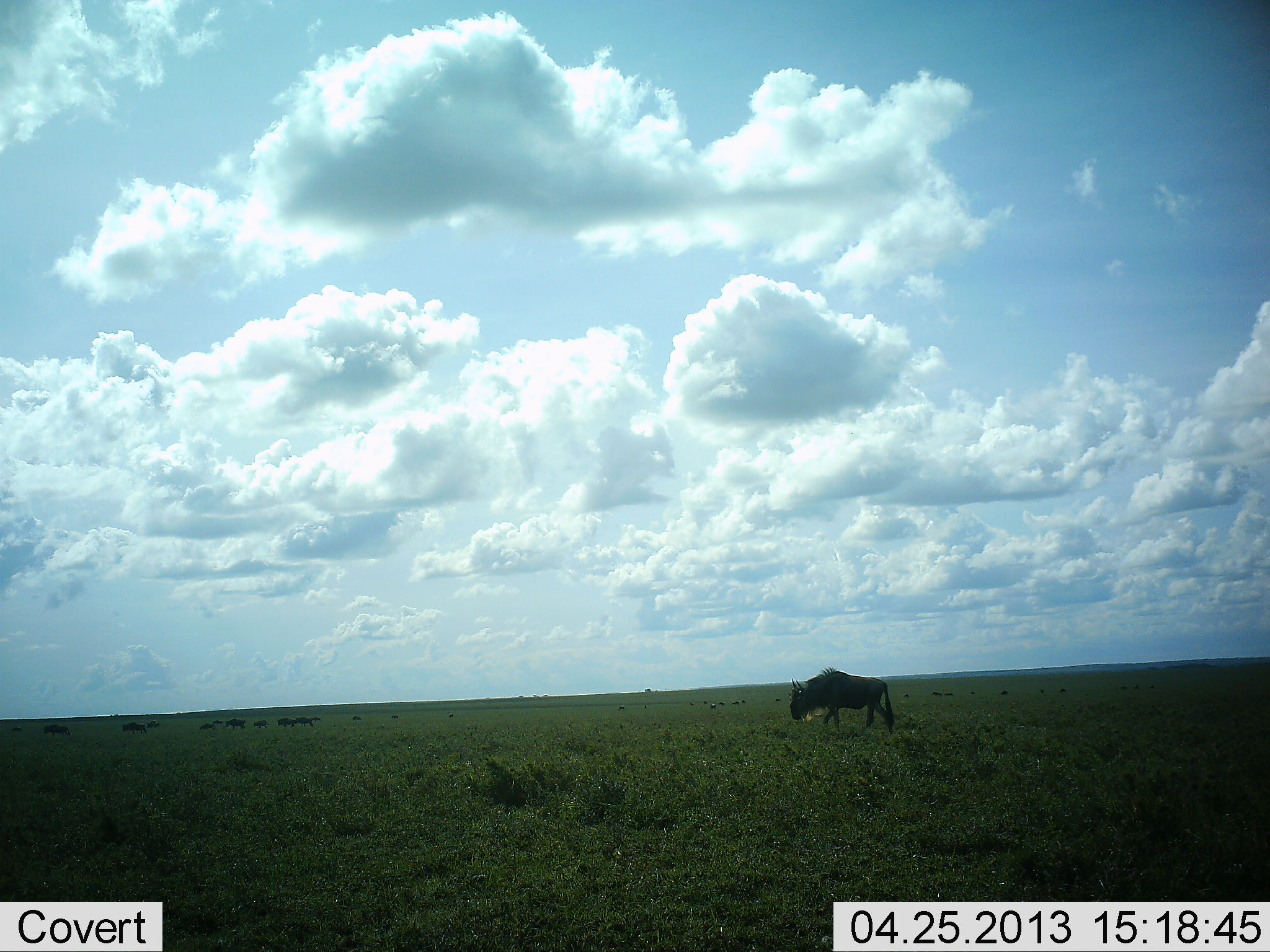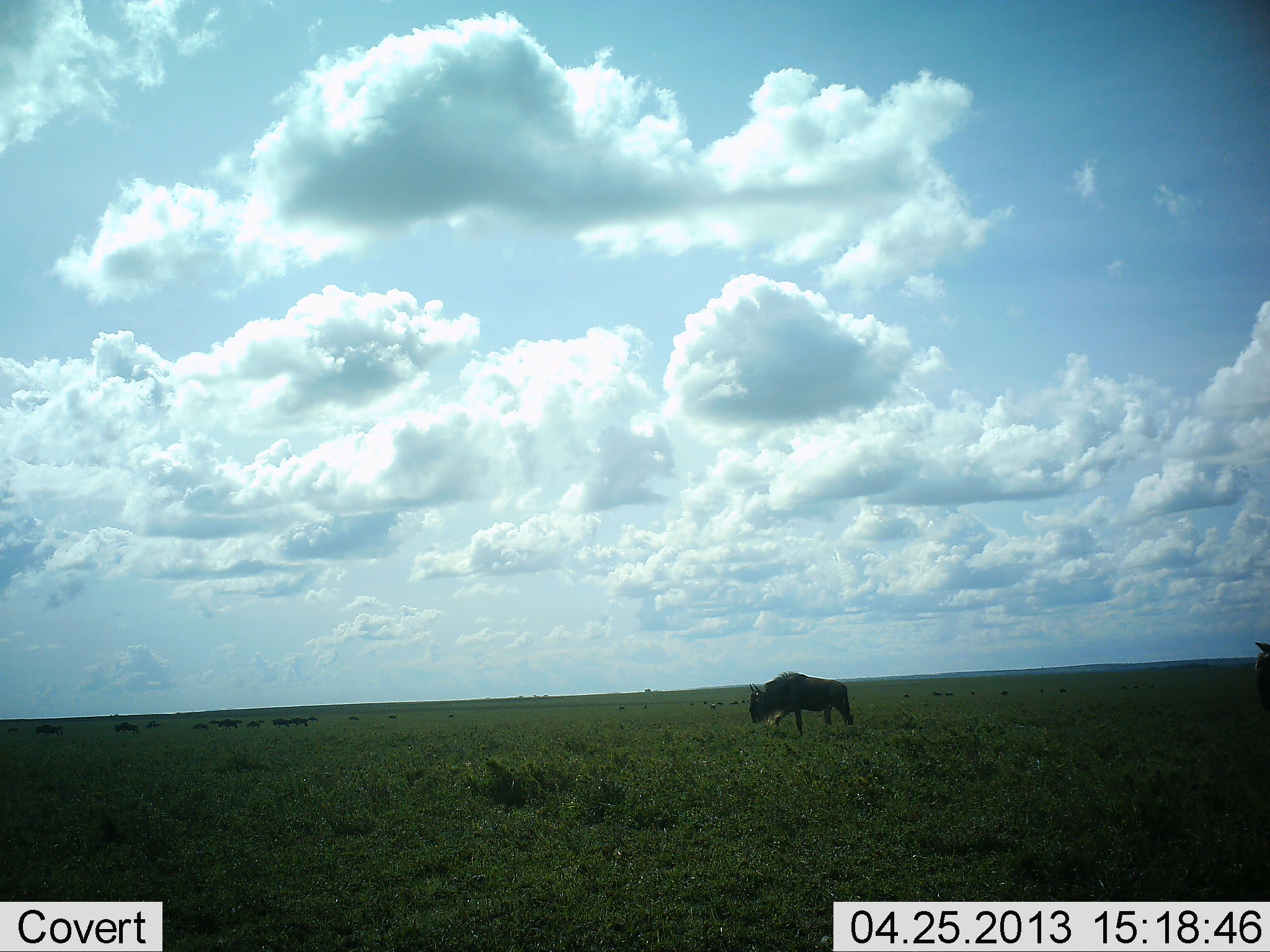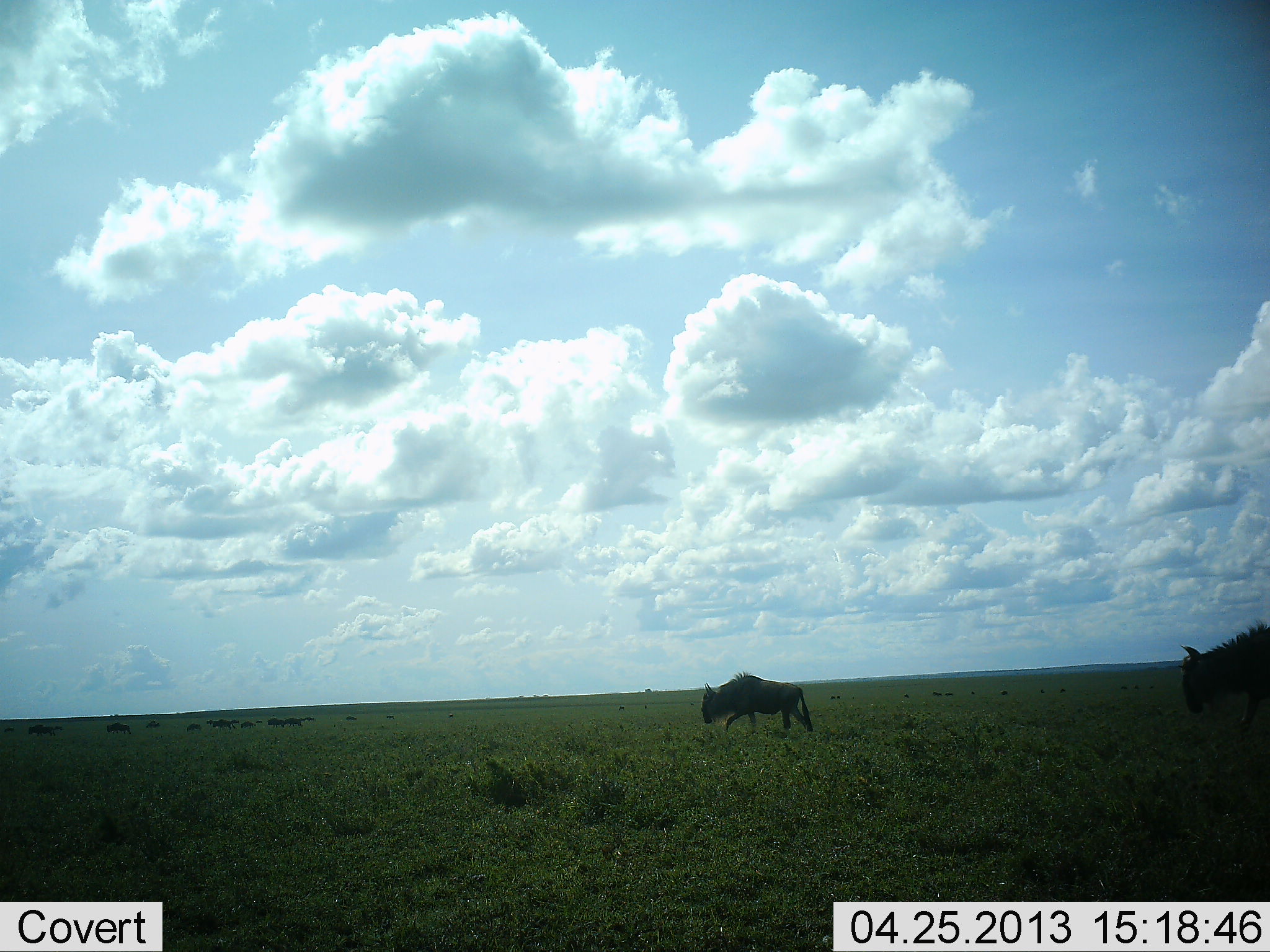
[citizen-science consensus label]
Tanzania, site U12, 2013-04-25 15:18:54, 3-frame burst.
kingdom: Animalia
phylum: Chordata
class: Mammalia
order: Artiodactyla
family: Bovidae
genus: Connochaetes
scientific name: Connochaetes taurinus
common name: blue wildebeest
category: wildebeest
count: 11-50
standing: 10%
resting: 0%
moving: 90%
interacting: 0%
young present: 0%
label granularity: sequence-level